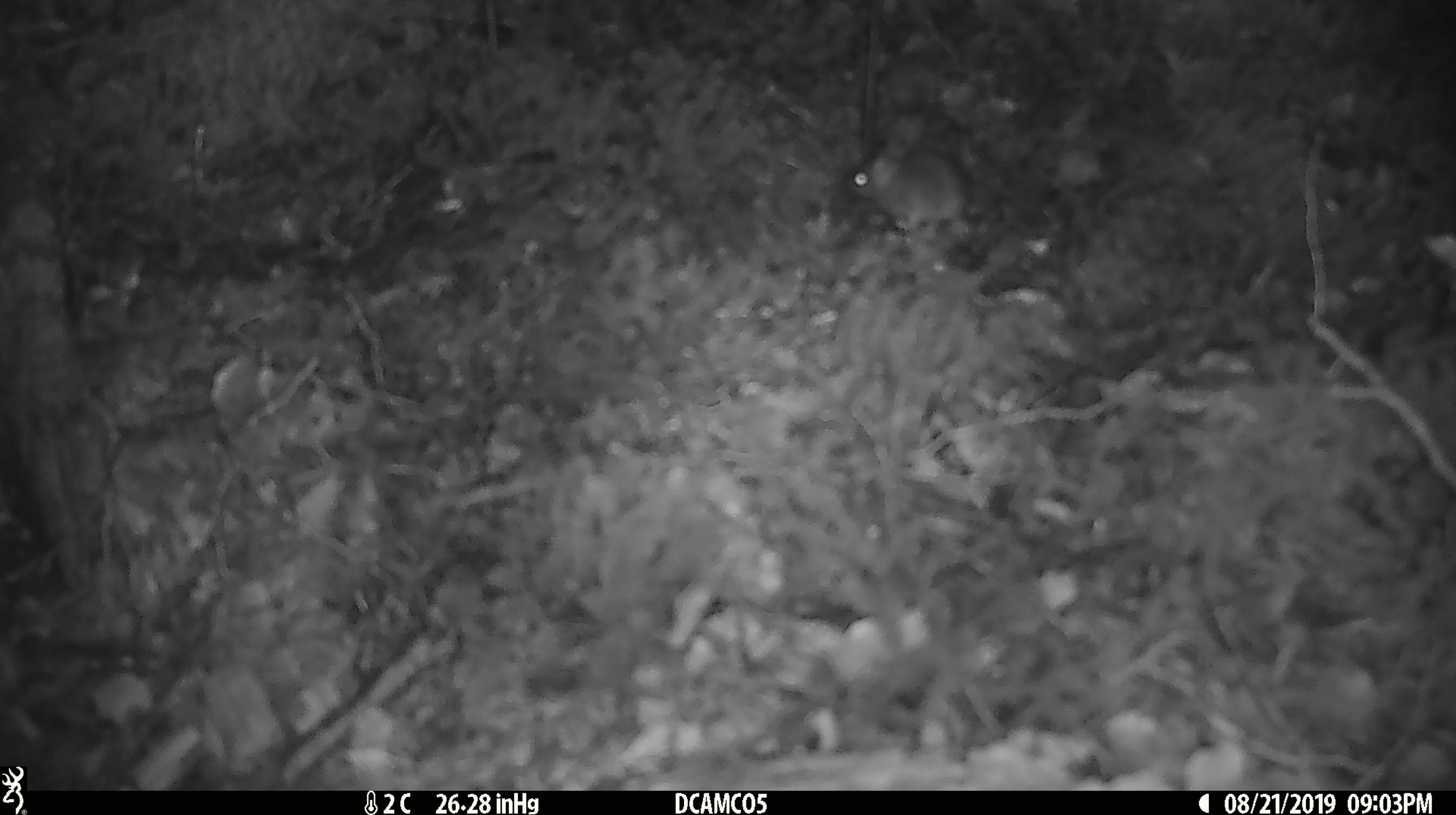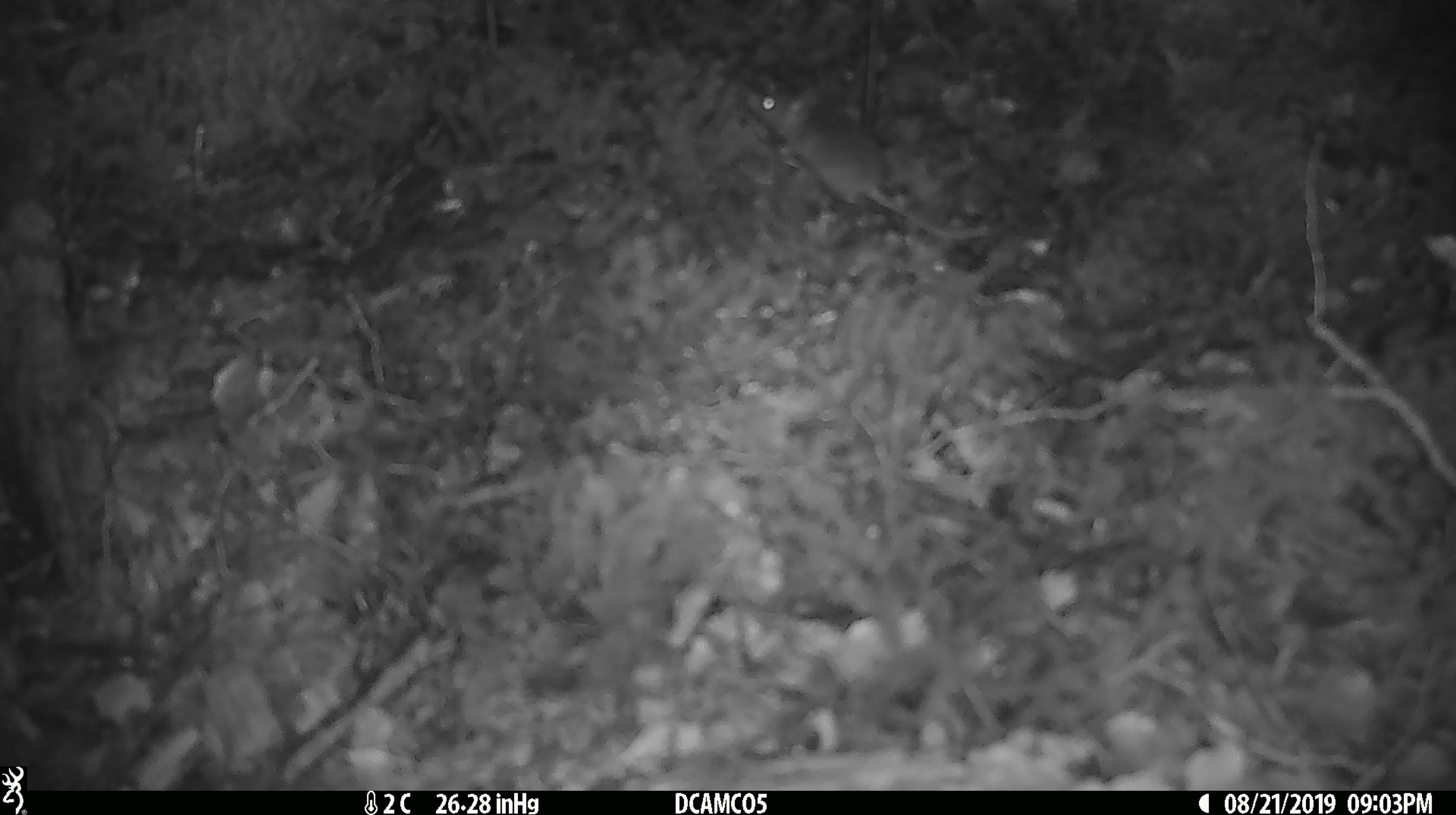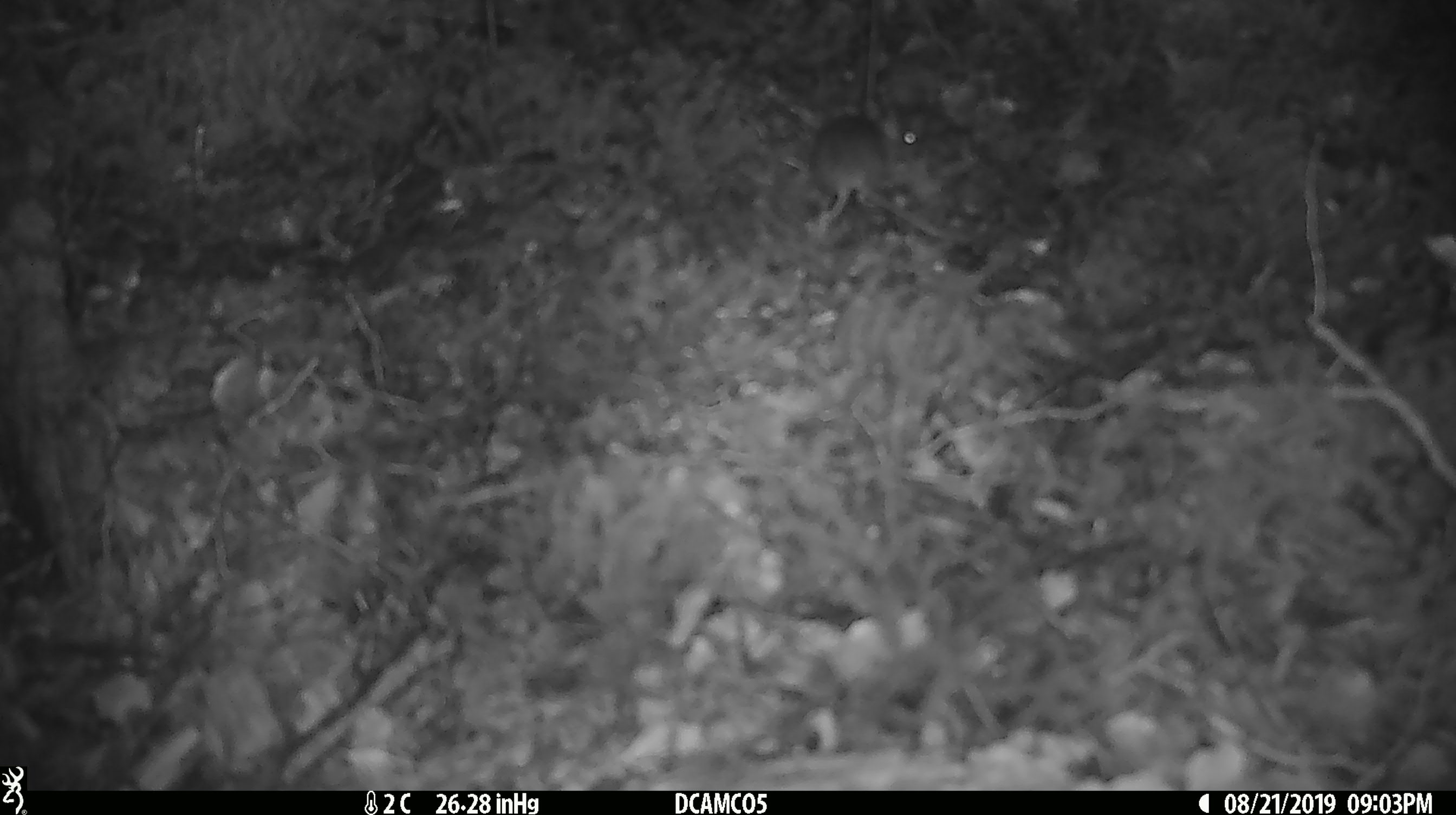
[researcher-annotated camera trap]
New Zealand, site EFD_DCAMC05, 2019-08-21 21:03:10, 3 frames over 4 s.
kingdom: Animalia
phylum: Chordata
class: Mammalia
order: Rodentia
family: Muridae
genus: Mus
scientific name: Mus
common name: mouse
Mouse (Mus).